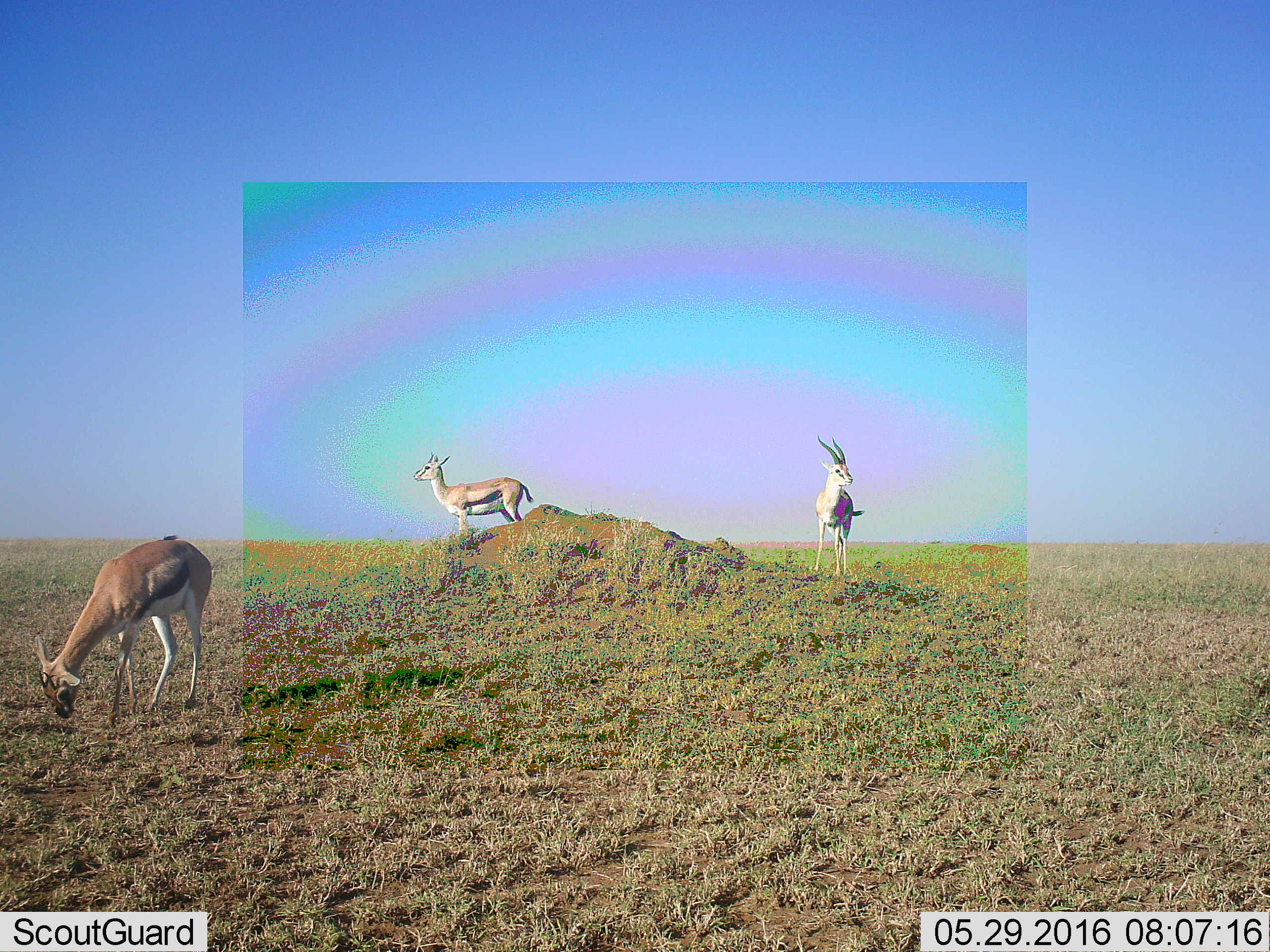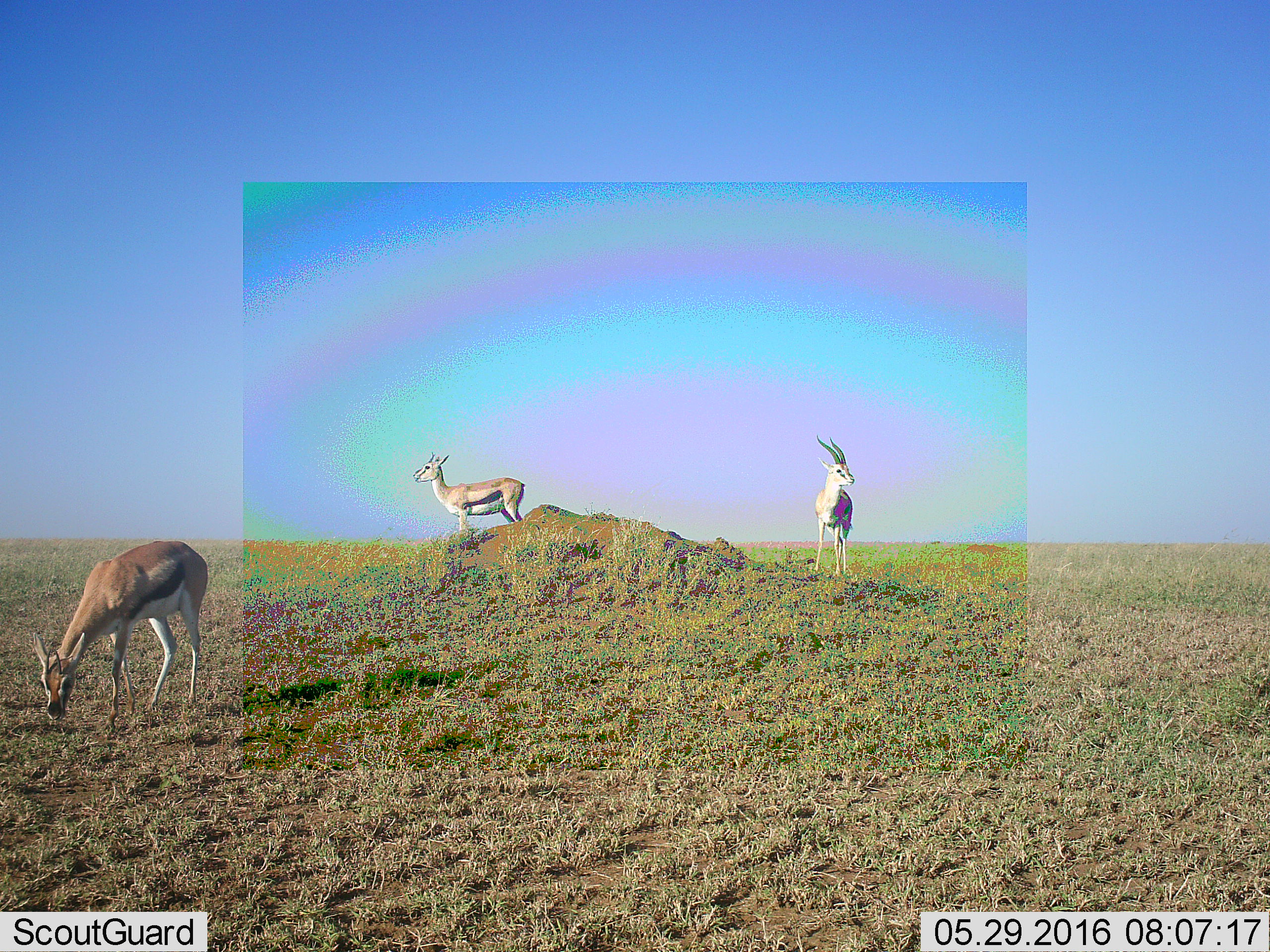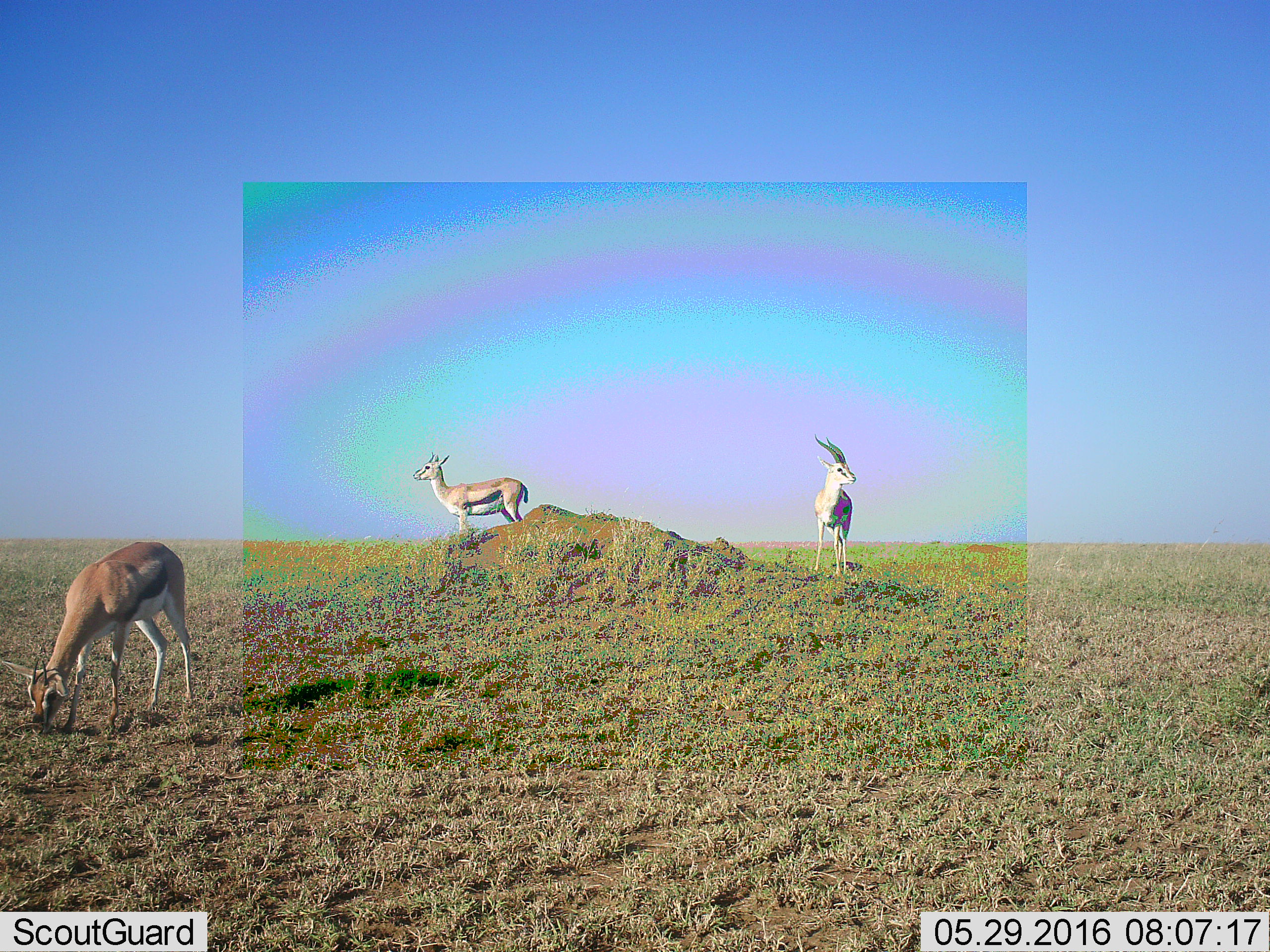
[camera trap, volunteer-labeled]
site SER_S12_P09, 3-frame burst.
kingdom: Animalia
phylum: Chordata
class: Mammalia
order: Artiodactyla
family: Bovidae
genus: Eudorcas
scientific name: Eudorcas thomsonii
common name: thomson's gazelle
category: gazellethomsons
Gazellethomsons (thomson's gazelle) (Eudorcas thomsonii), count 3. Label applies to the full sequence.